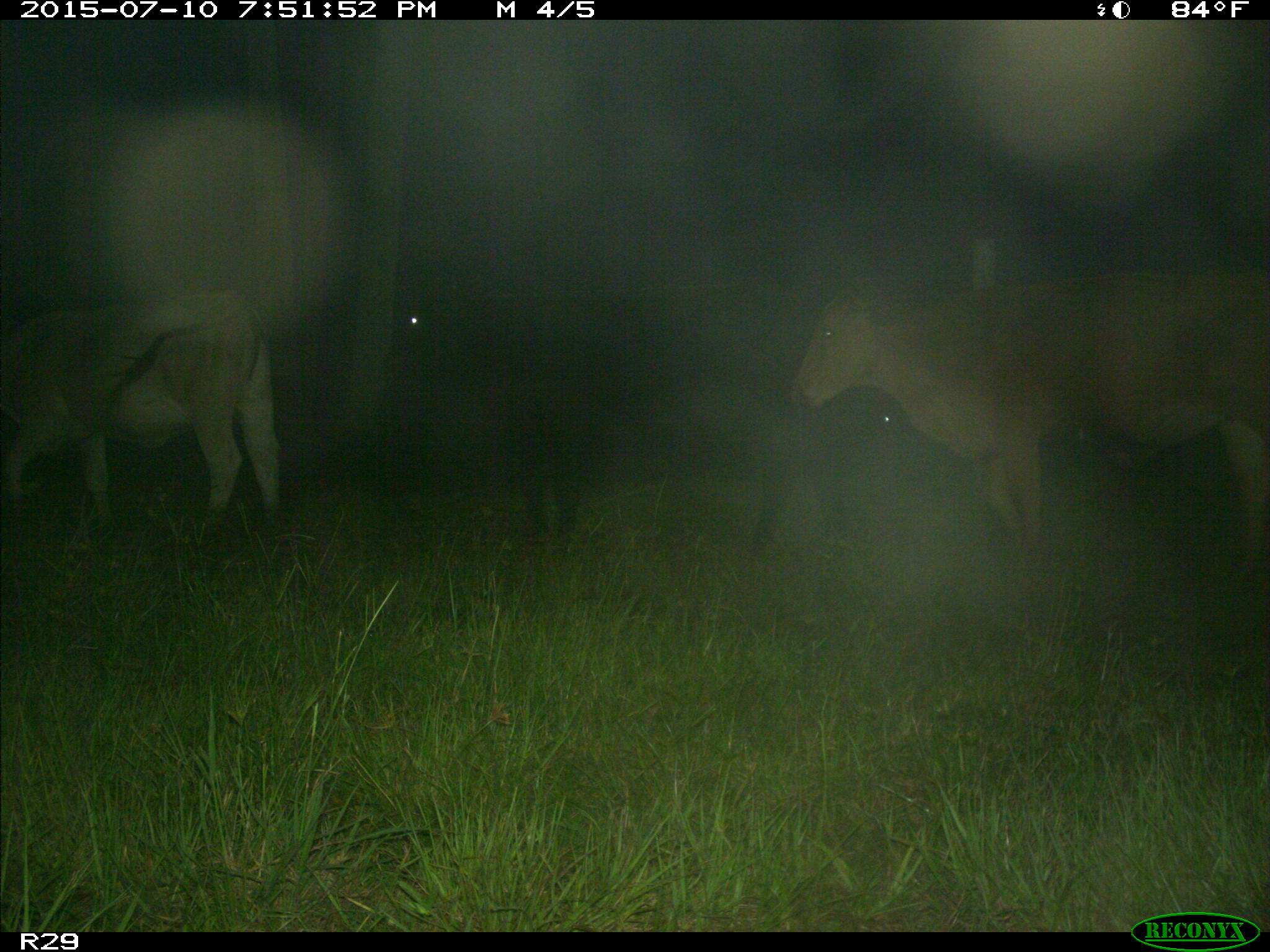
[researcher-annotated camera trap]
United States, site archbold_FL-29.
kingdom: Animalia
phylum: Chordata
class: Mammalia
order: Artiodactyla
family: Bovidae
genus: Bos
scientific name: Bos taurus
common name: domestic cow